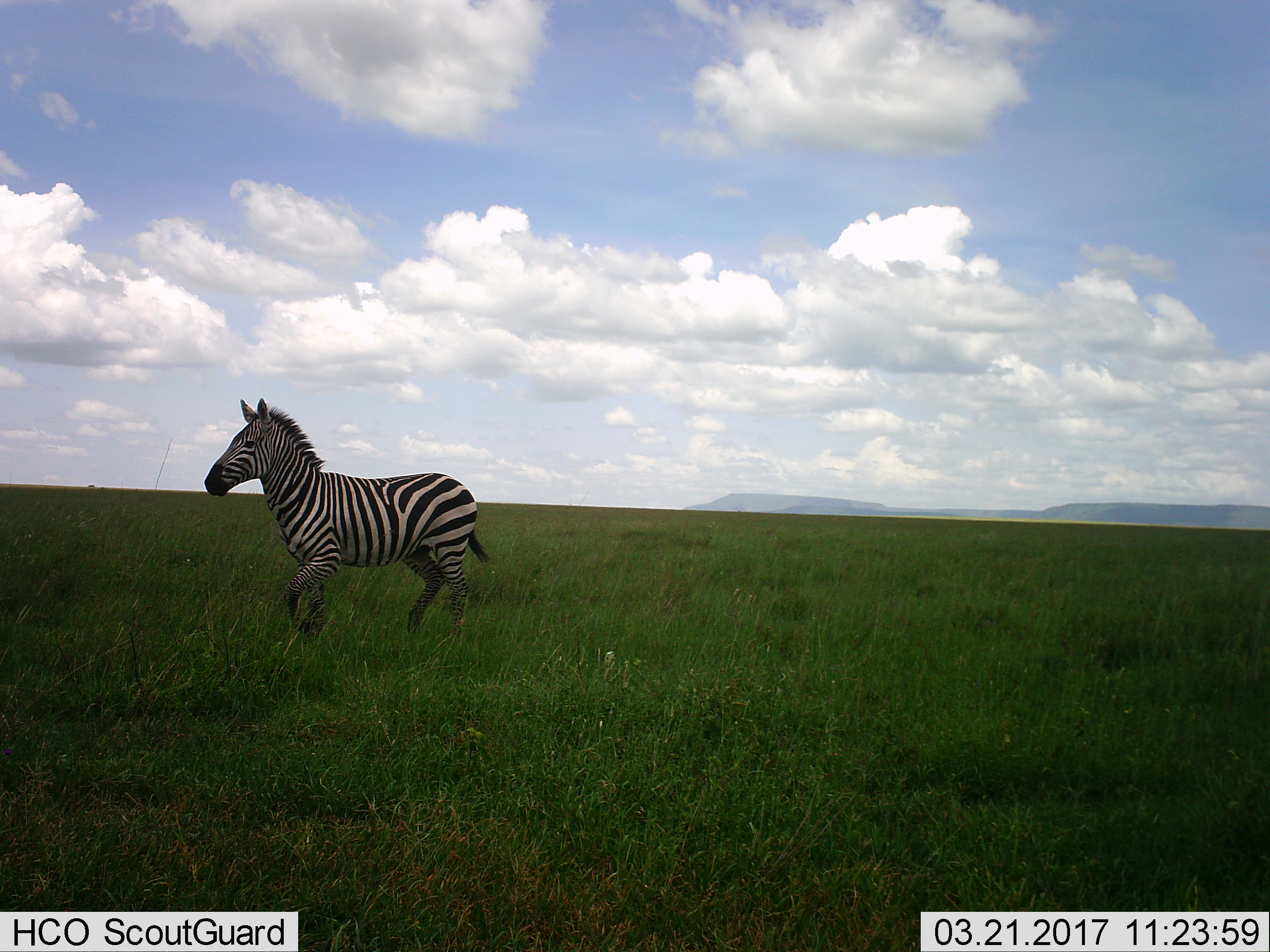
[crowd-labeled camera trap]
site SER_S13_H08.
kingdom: Animalia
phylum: Chordata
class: Mammalia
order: Perissodactyla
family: Equidae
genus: Equus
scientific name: Equus quagga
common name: plains zebra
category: zebraplains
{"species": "zebraplains (plains zebra) (Equus quagga)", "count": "1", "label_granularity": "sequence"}